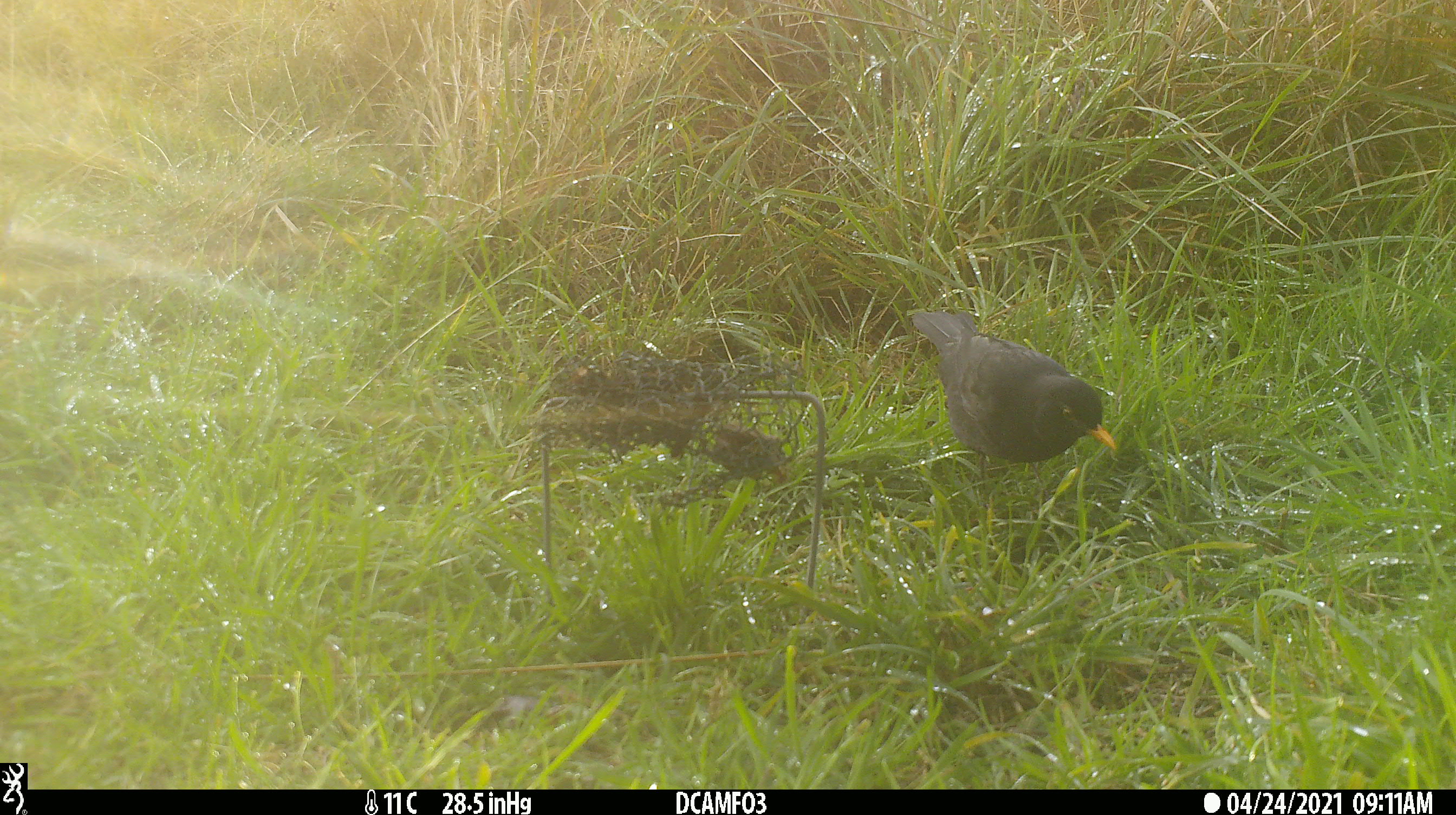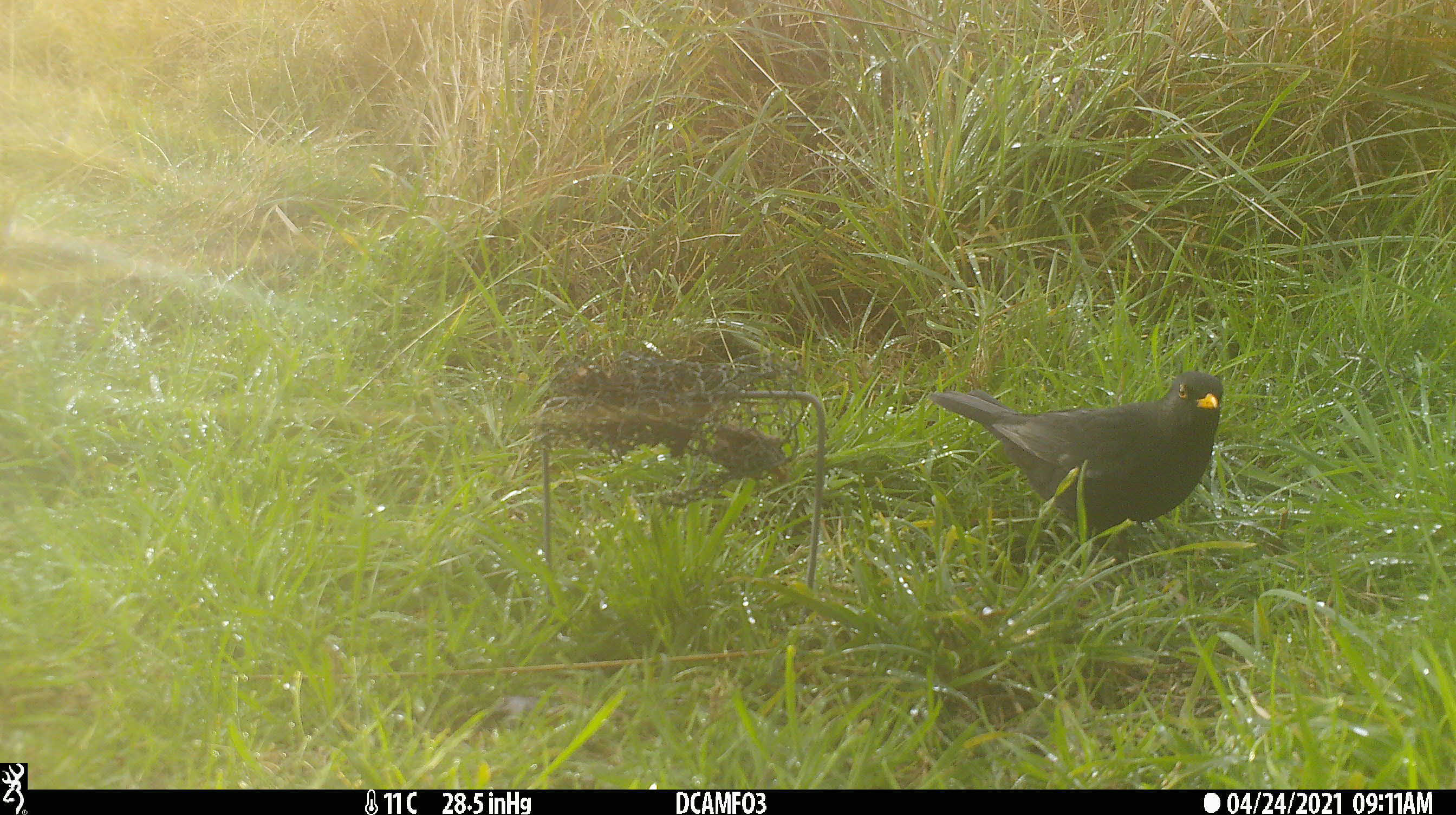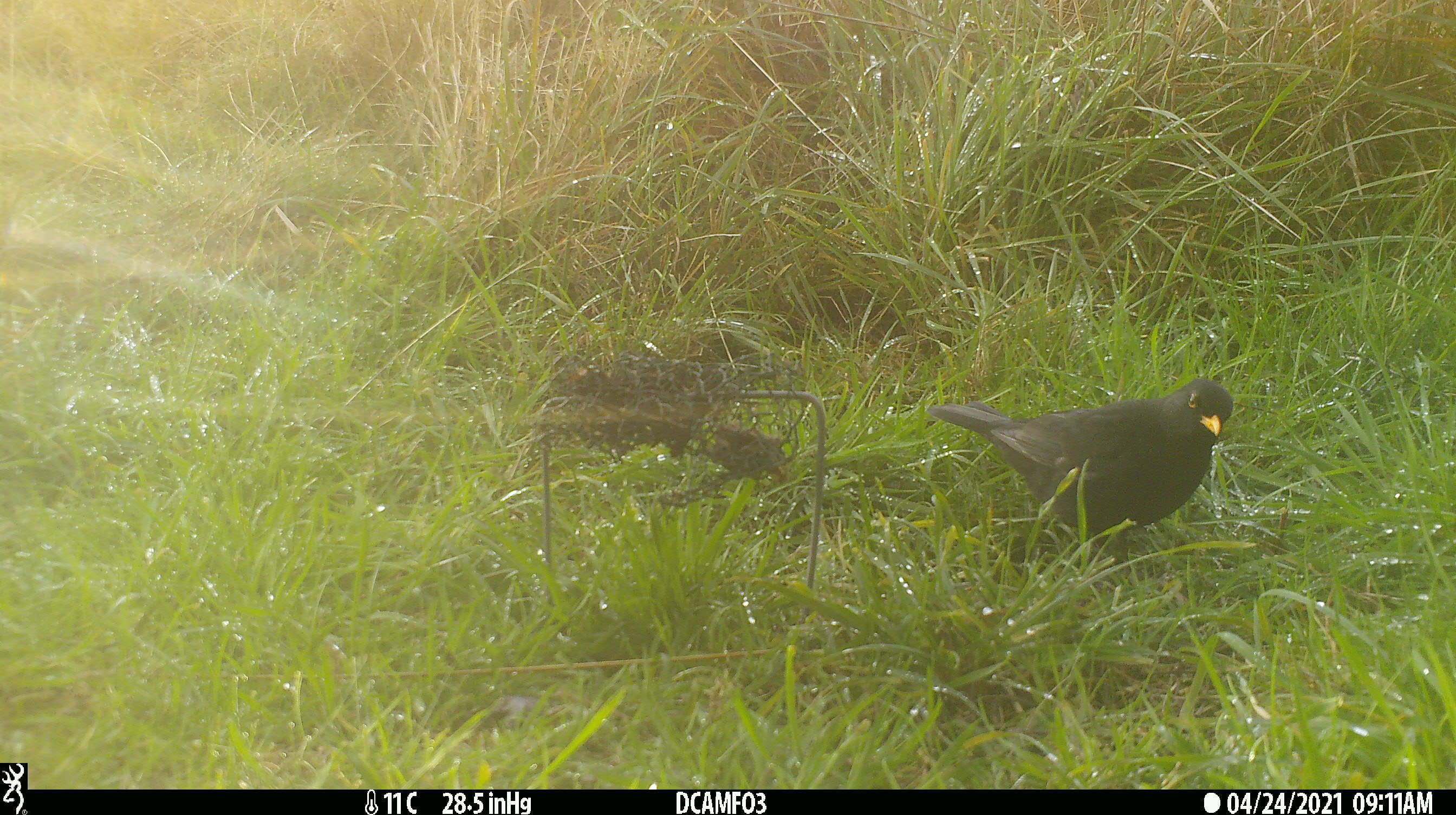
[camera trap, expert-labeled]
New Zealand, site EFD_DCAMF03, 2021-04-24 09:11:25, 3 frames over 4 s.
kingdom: Animalia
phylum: Chordata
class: Aves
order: Passeriformes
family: Turdidae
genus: Turdus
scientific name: Turdus merula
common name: eurasian blackbird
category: blackbird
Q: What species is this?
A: Blackbird (eurasian blackbird) (Turdus merula).